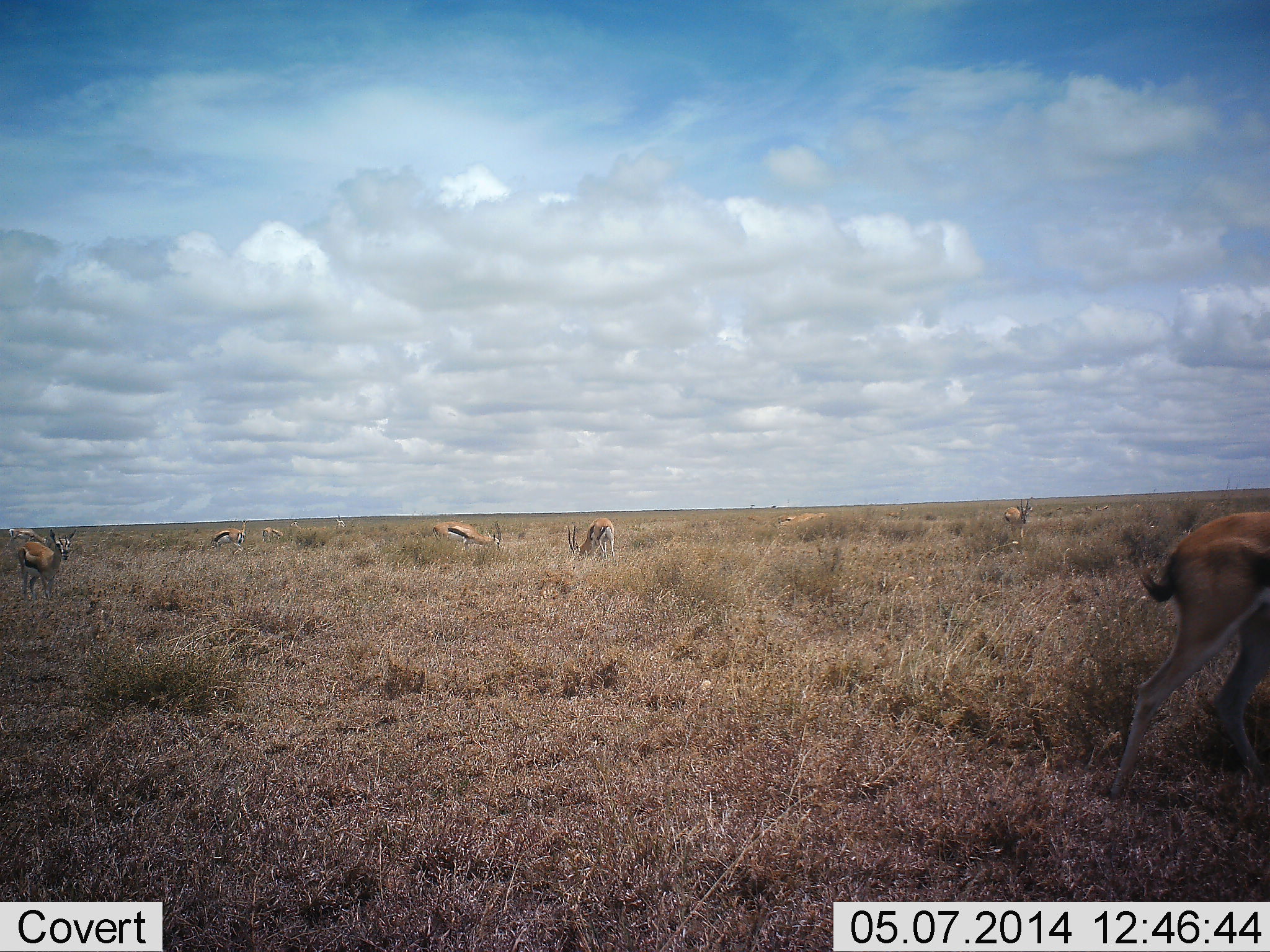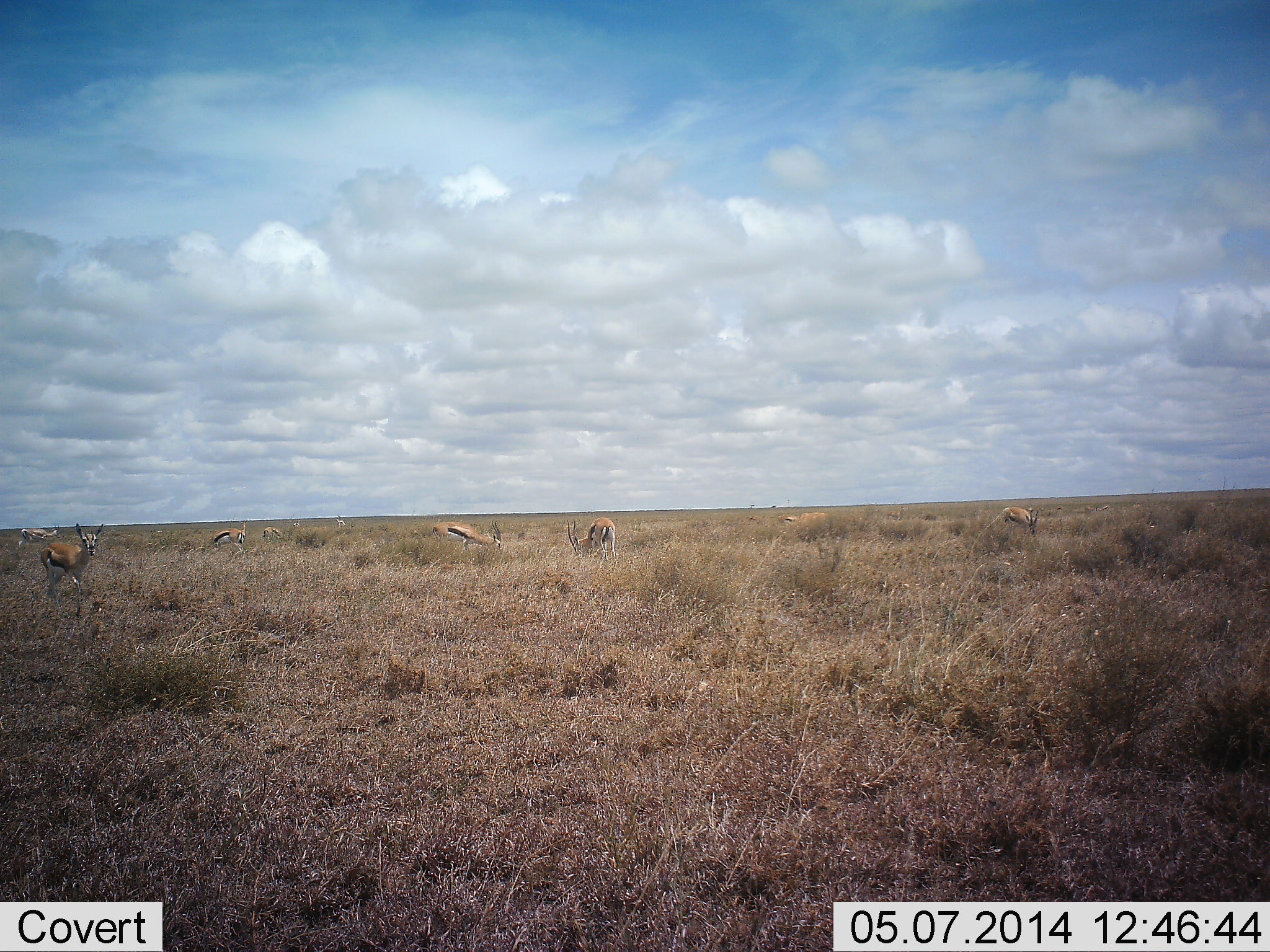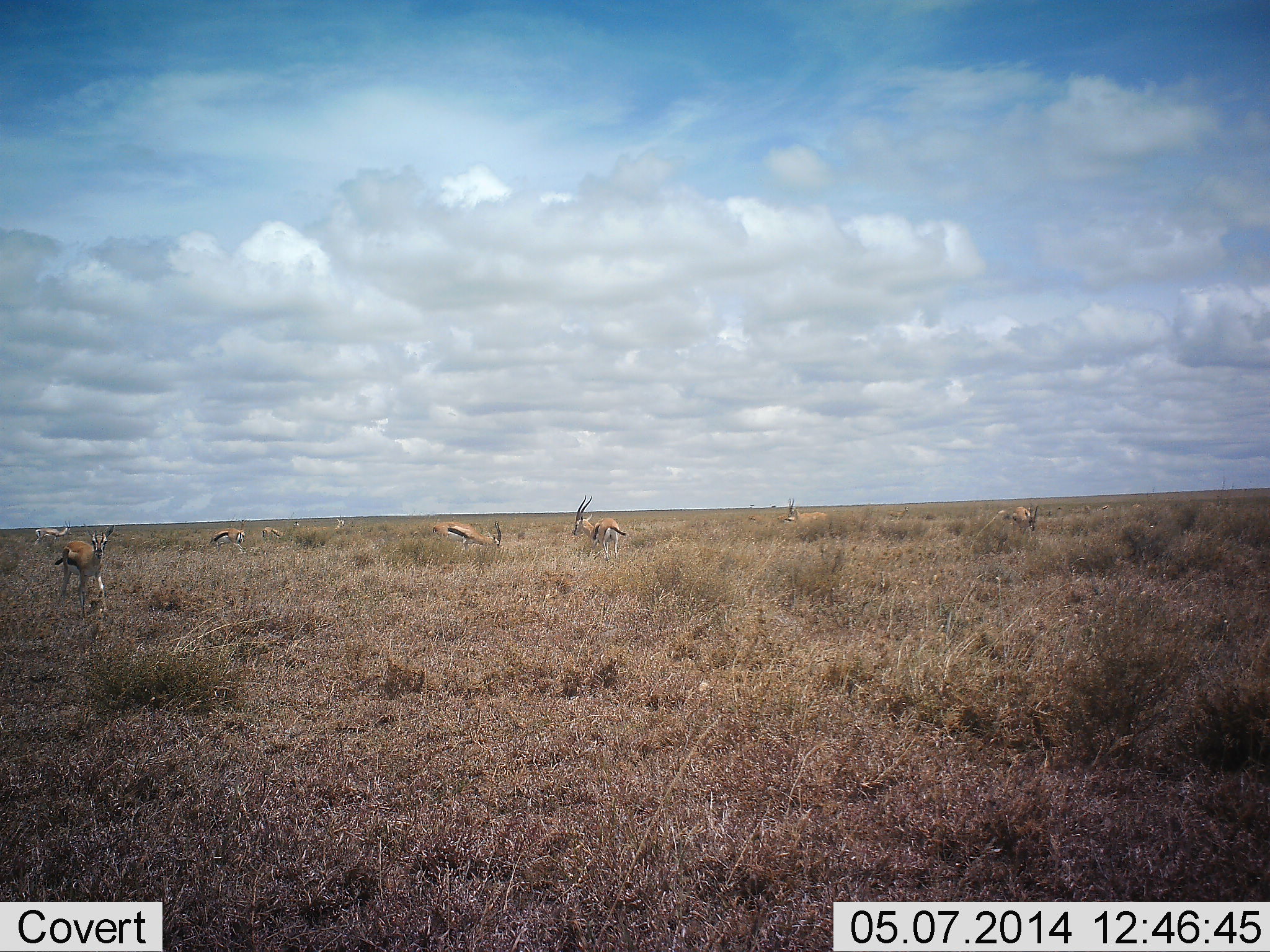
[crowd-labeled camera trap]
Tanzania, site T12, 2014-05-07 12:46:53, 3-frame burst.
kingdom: Animalia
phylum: Chordata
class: Mammalia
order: Artiodactyla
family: Bovidae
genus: Eudorcas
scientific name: Eudorcas thomsonii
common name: thomson's gazelle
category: gazellethomsons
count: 7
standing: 60%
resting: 0%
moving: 60%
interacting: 10%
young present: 0%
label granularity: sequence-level